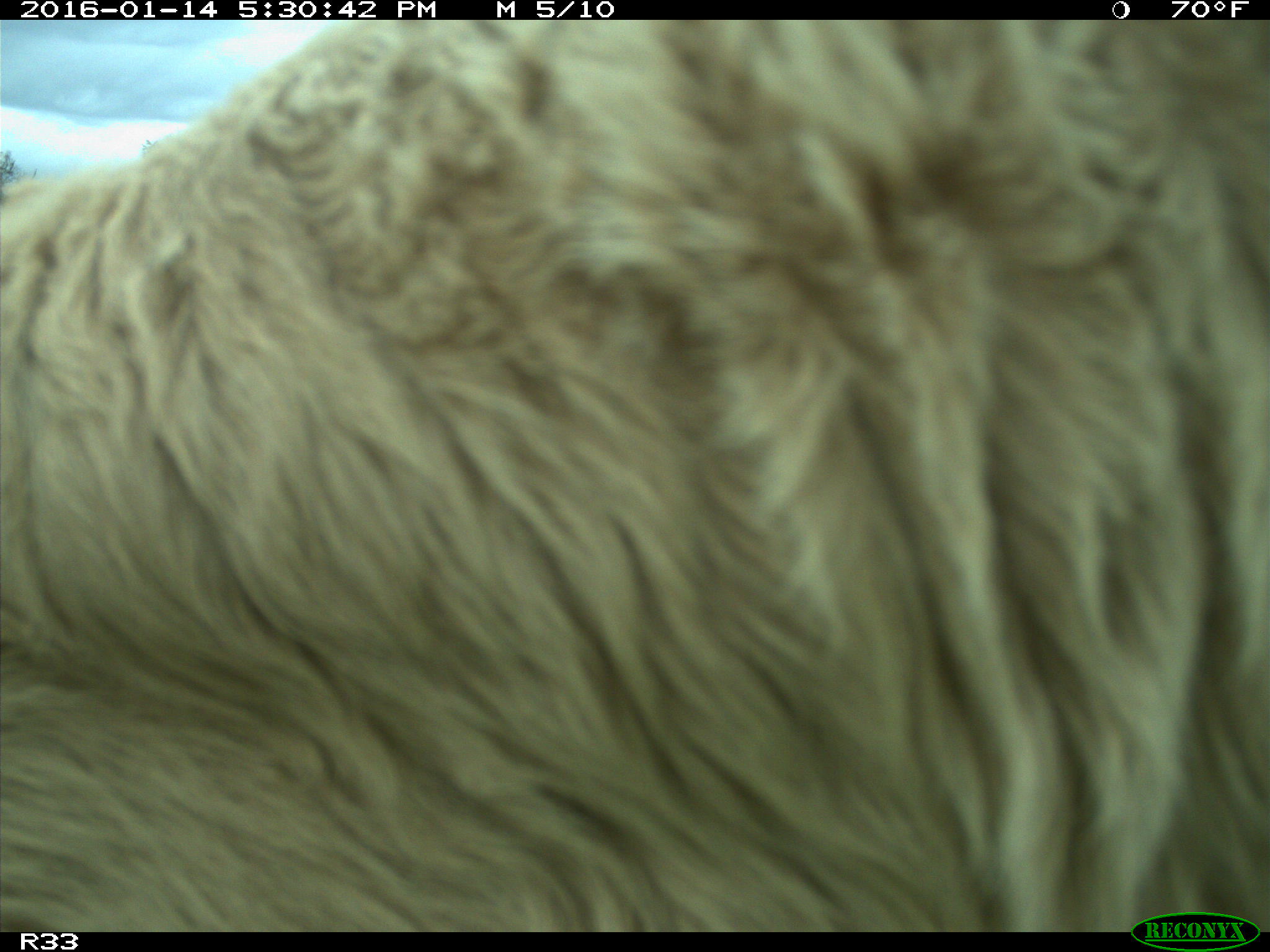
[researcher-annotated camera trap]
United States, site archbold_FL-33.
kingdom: Animalia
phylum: Chordata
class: Mammalia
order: Artiodactyla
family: Bovidae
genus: Bos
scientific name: Bos taurus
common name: domestic cow